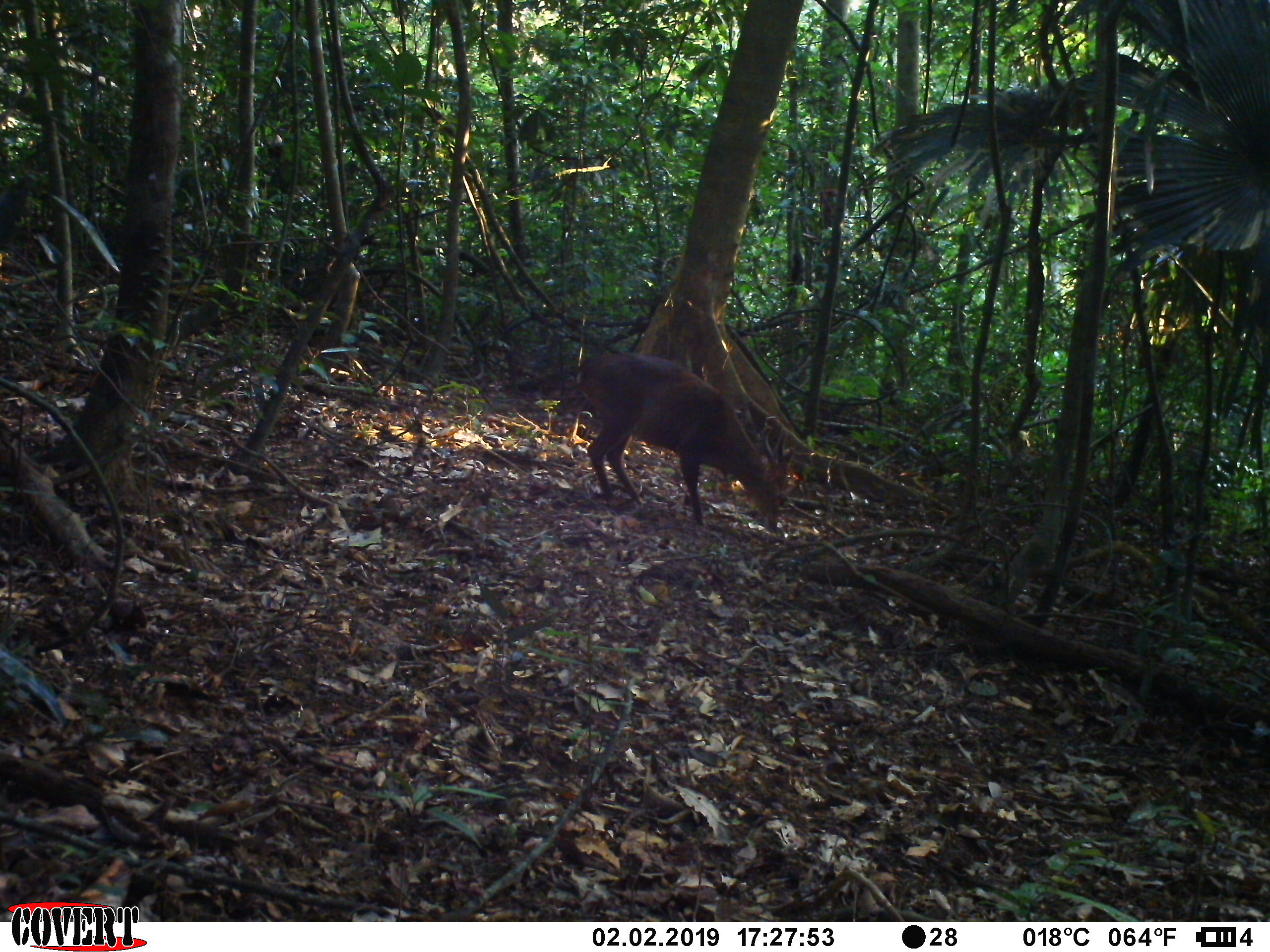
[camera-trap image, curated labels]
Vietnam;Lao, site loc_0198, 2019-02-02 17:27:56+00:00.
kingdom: Animalia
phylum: Chordata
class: Mammalia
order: Artiodactyla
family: Cervidae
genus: Muntiacus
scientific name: Muntiacus vuquangensis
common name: large-antlered muntjac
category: large antlered muntjac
Large antlered muntjac (large-antlered muntjac) (Muntiacus vuquangensis). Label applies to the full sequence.